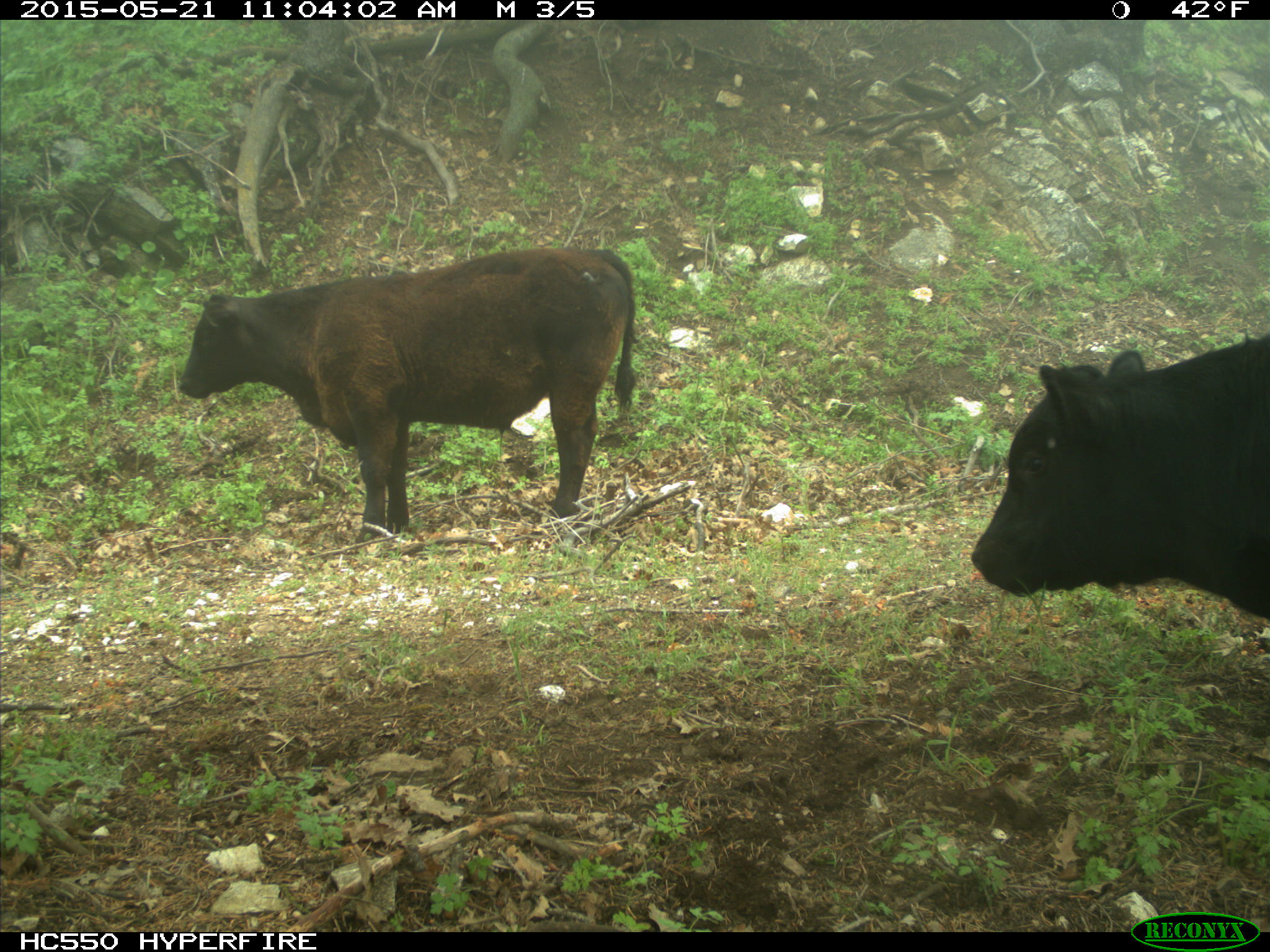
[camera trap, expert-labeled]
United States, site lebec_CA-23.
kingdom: Animalia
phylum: Chordata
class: Mammalia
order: Artiodactyla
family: Bovidae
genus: Bos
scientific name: Bos taurus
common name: domestic cow